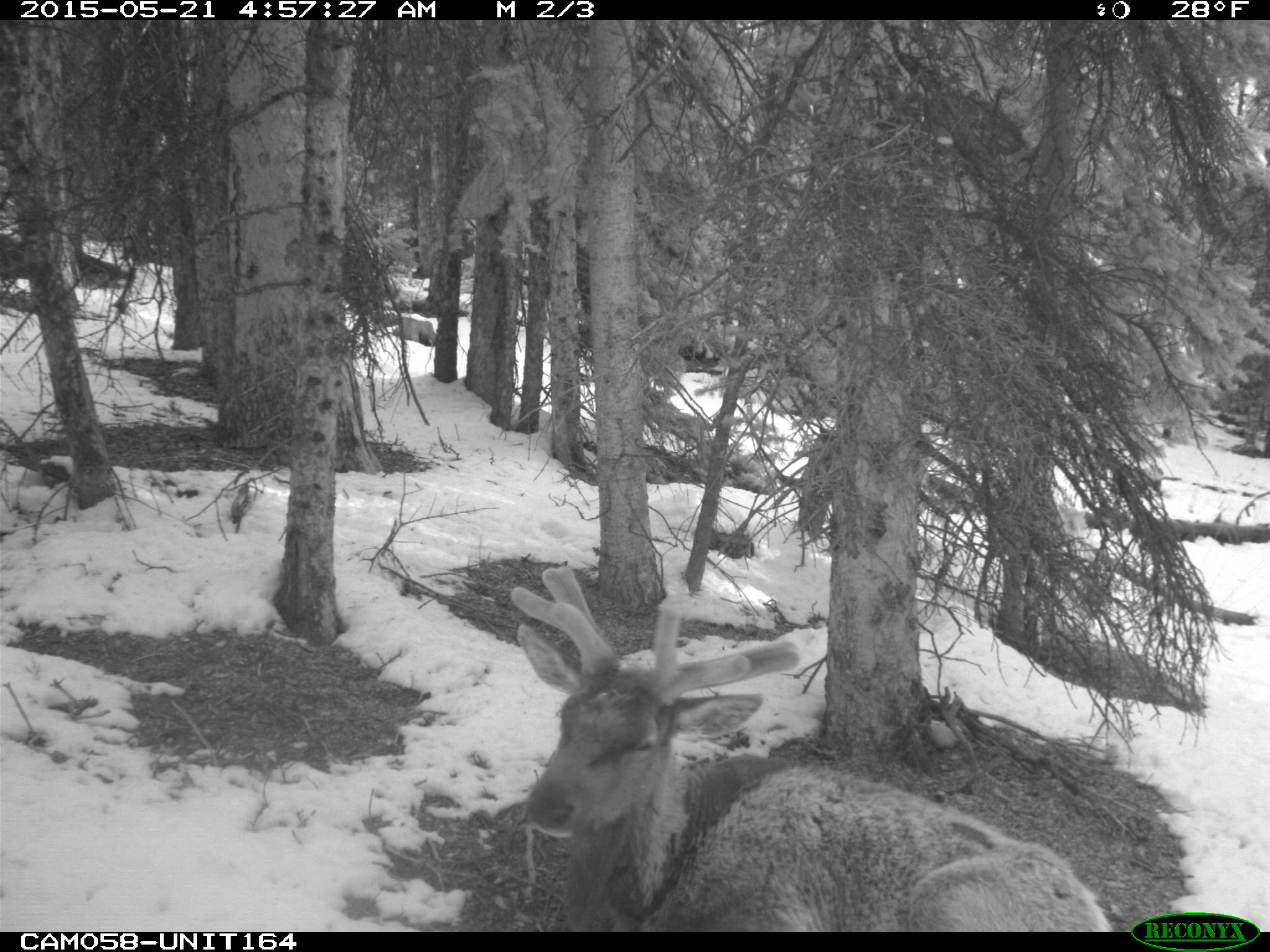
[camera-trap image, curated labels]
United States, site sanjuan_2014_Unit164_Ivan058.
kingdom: Animalia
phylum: Chordata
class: Mammalia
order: Artiodactyla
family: Cervidae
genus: Cervus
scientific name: Cervus elaphus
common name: red deer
Cervus elaphus (red deer).